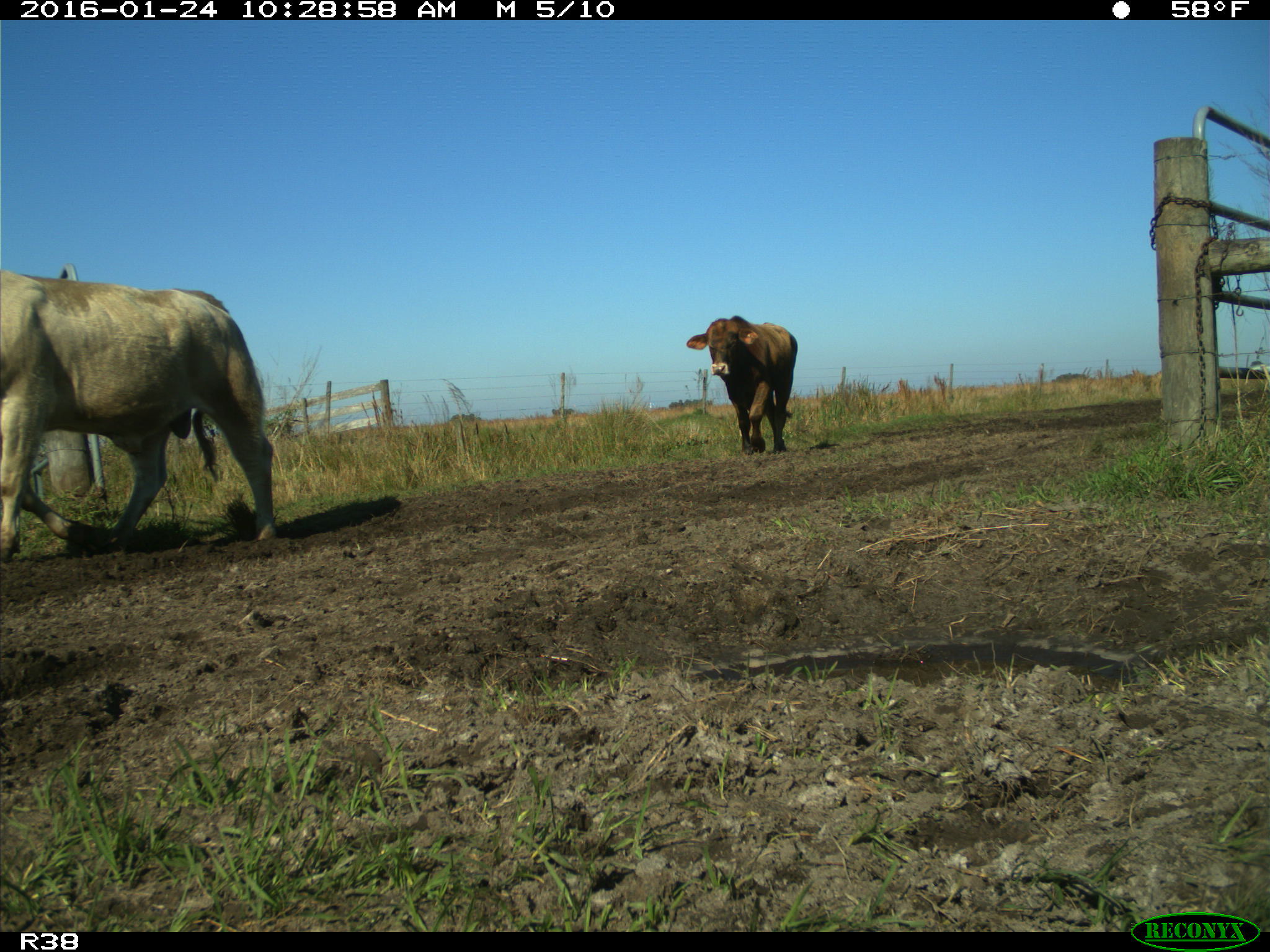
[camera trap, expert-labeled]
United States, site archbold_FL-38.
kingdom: Animalia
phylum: Chordata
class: Mammalia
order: Artiodactyla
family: Bovidae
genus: Bos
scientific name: Bos taurus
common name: domestic cow